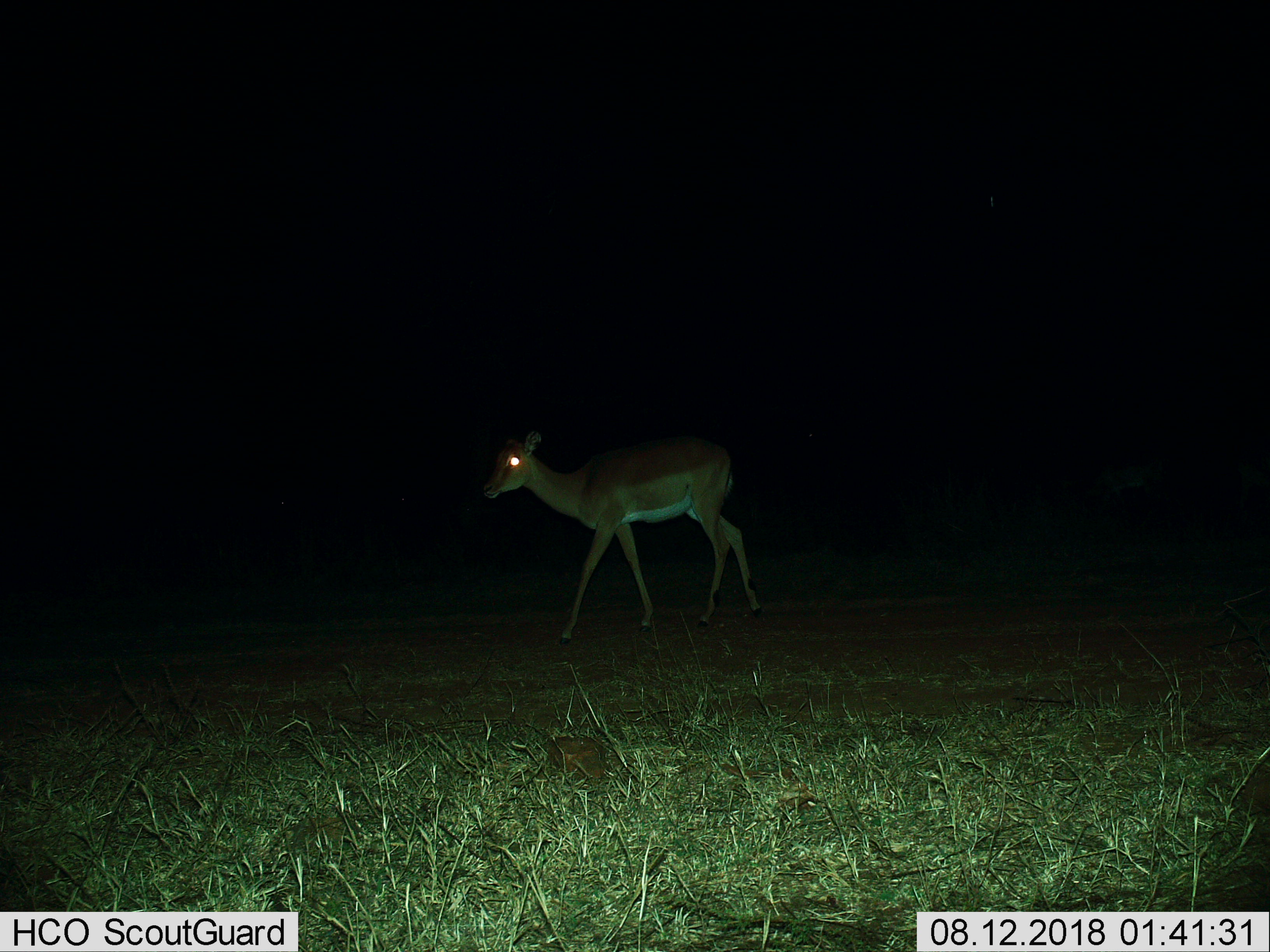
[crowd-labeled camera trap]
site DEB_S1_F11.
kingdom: Animalia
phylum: Chordata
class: Mammalia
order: Artiodactyla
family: Bovidae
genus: Aepyceros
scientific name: Aepyceros melampus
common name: impala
Impala (Aepyceros melampus), count 1. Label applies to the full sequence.